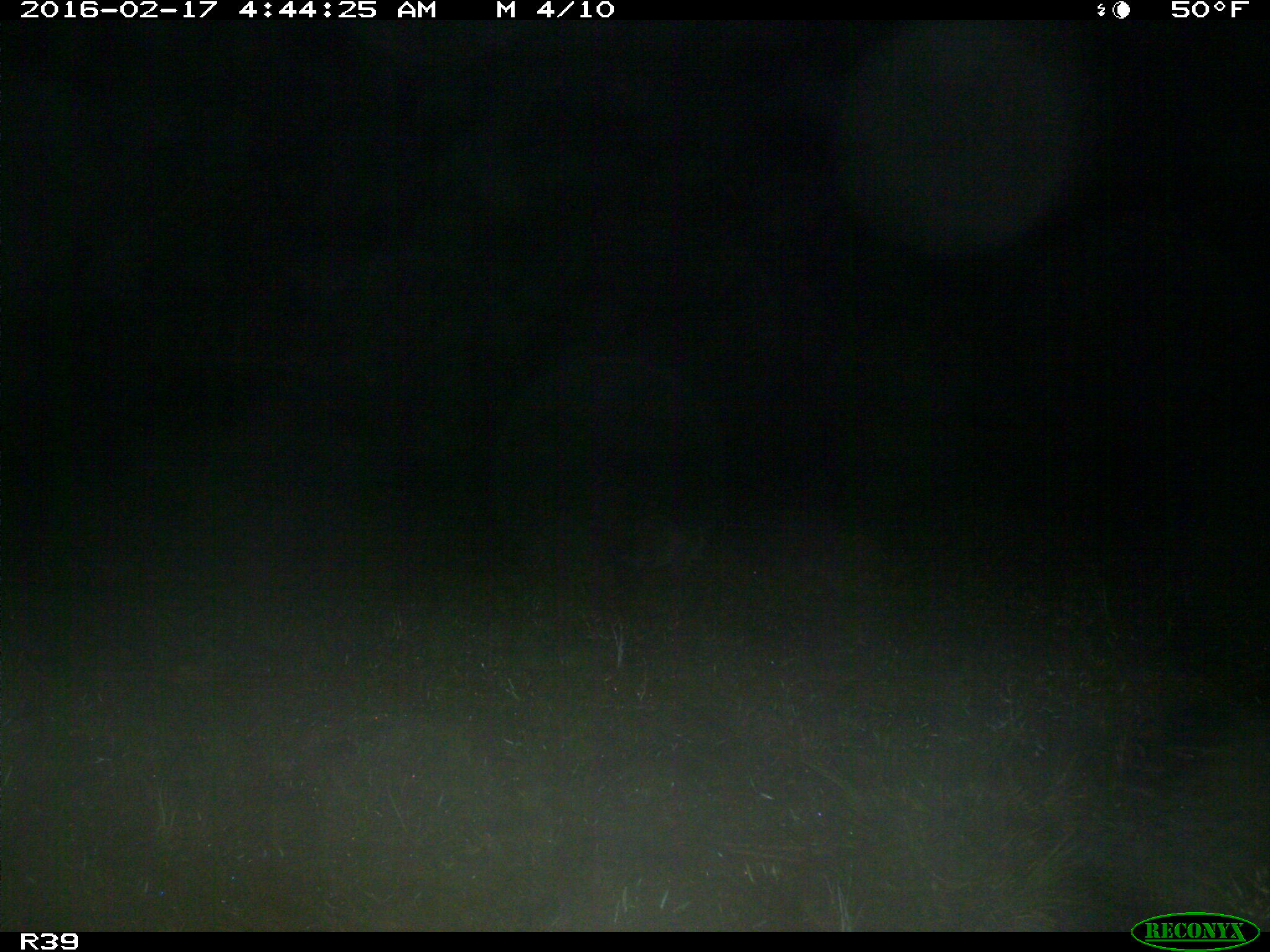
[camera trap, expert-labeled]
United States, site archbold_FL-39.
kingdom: Animalia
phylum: Chordata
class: Mammalia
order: Carnivora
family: Procyonidae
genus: Procyon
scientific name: Procyon lotor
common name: common raccoon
Procyon lotor (common raccoon).